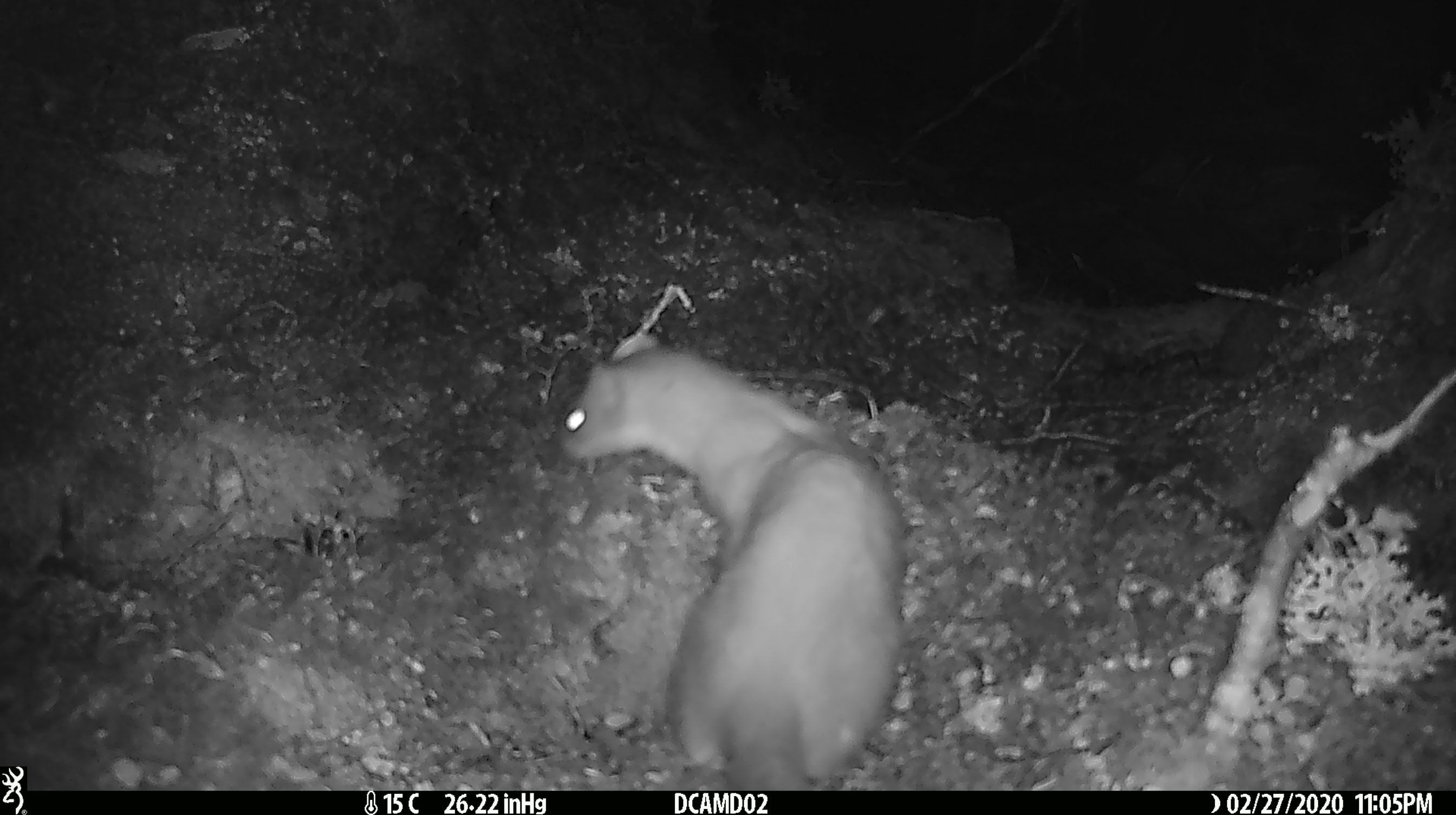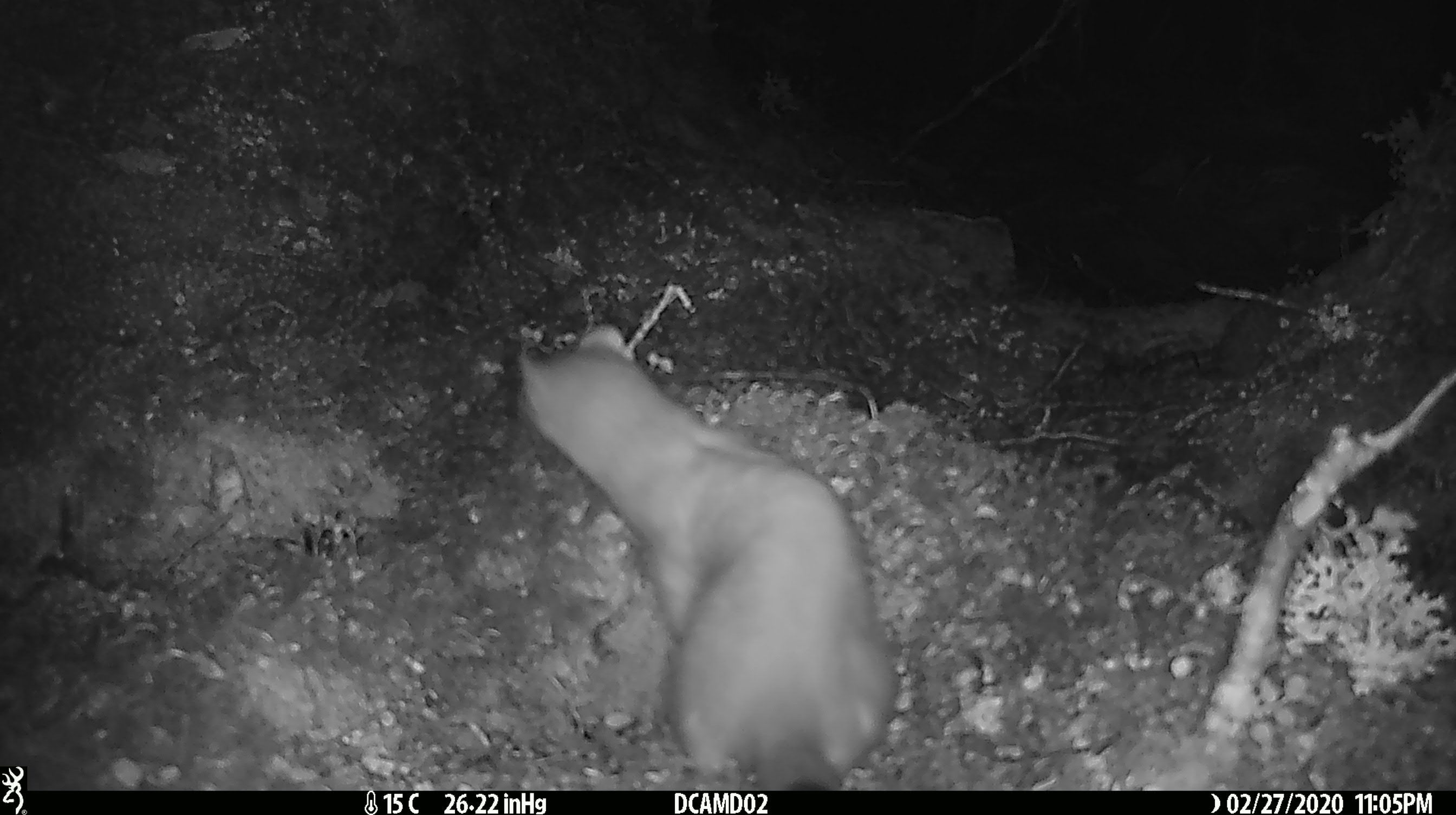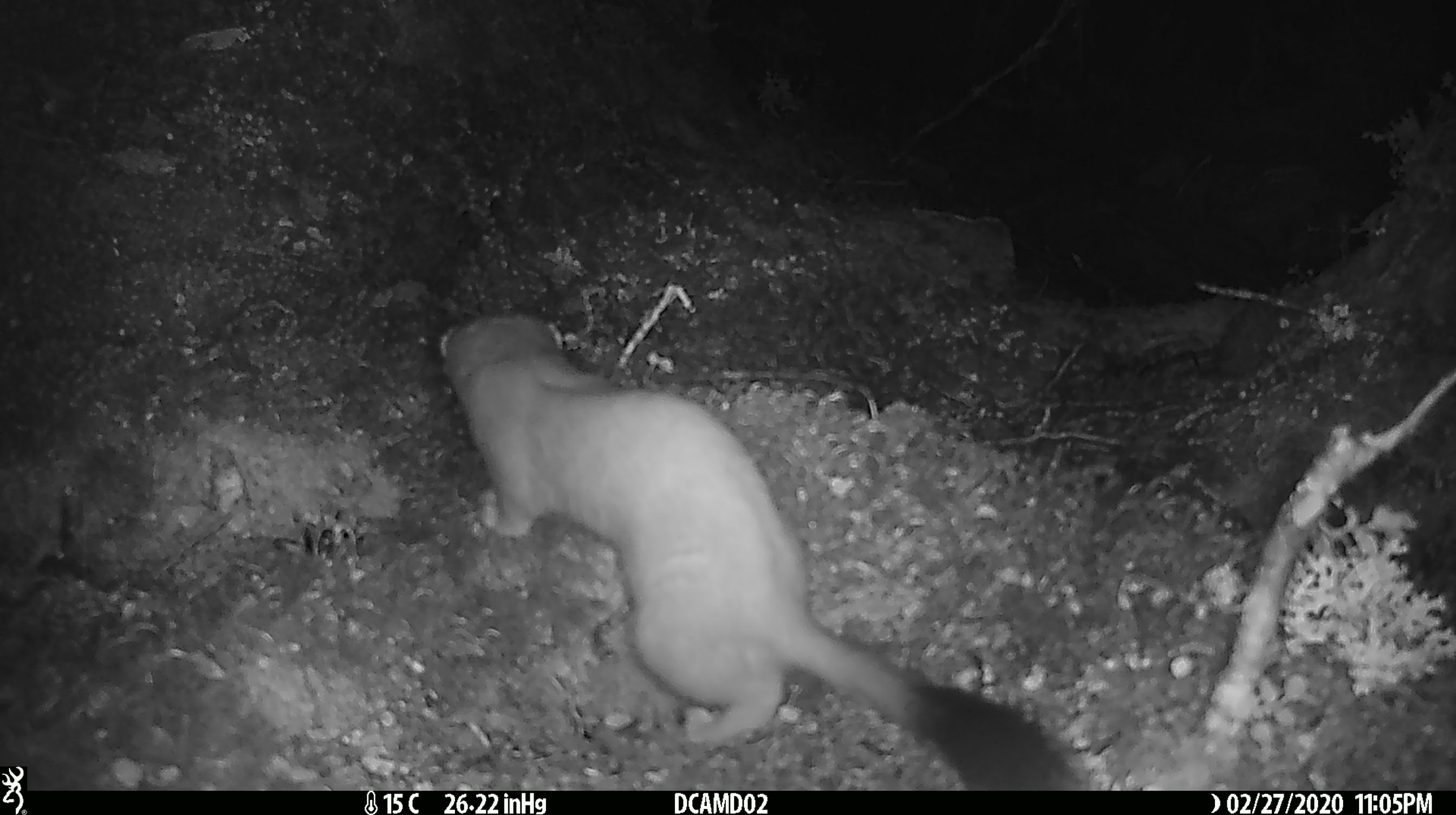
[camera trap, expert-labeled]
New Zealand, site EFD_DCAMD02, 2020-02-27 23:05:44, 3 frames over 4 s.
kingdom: Animalia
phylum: Chordata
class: Mammalia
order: Carnivora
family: Mustelidae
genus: Mustela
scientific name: Mustela erminea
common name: stoat